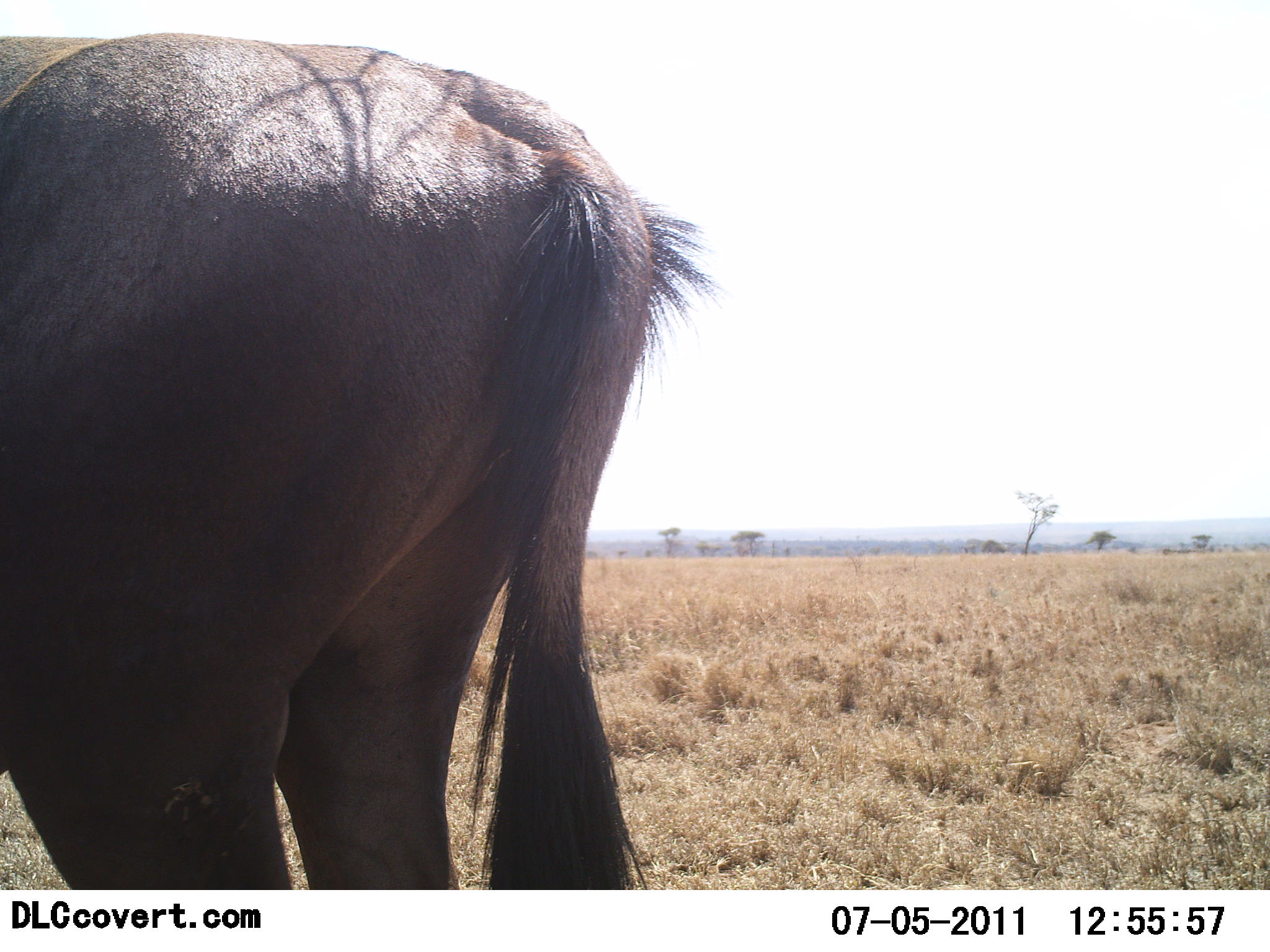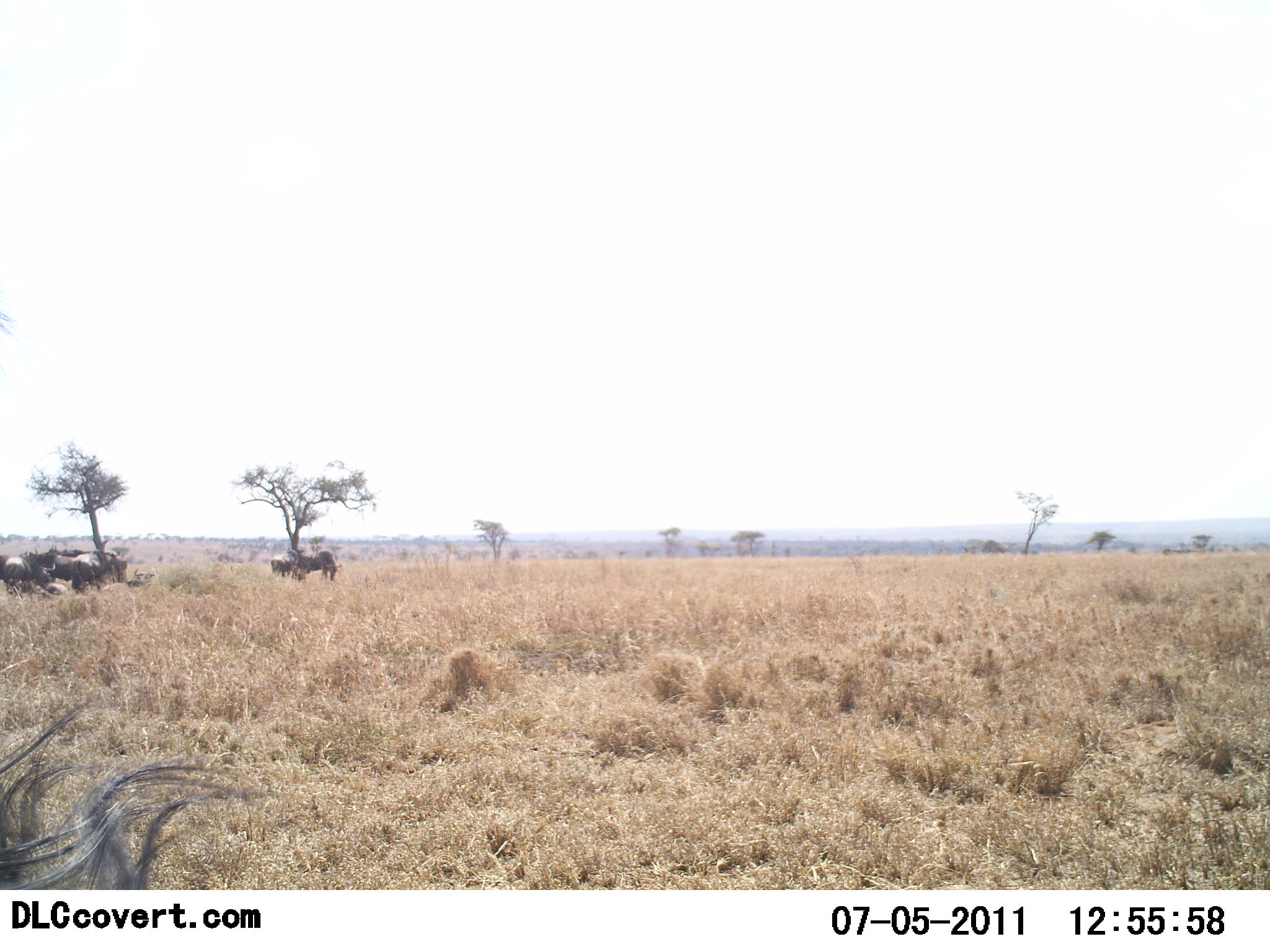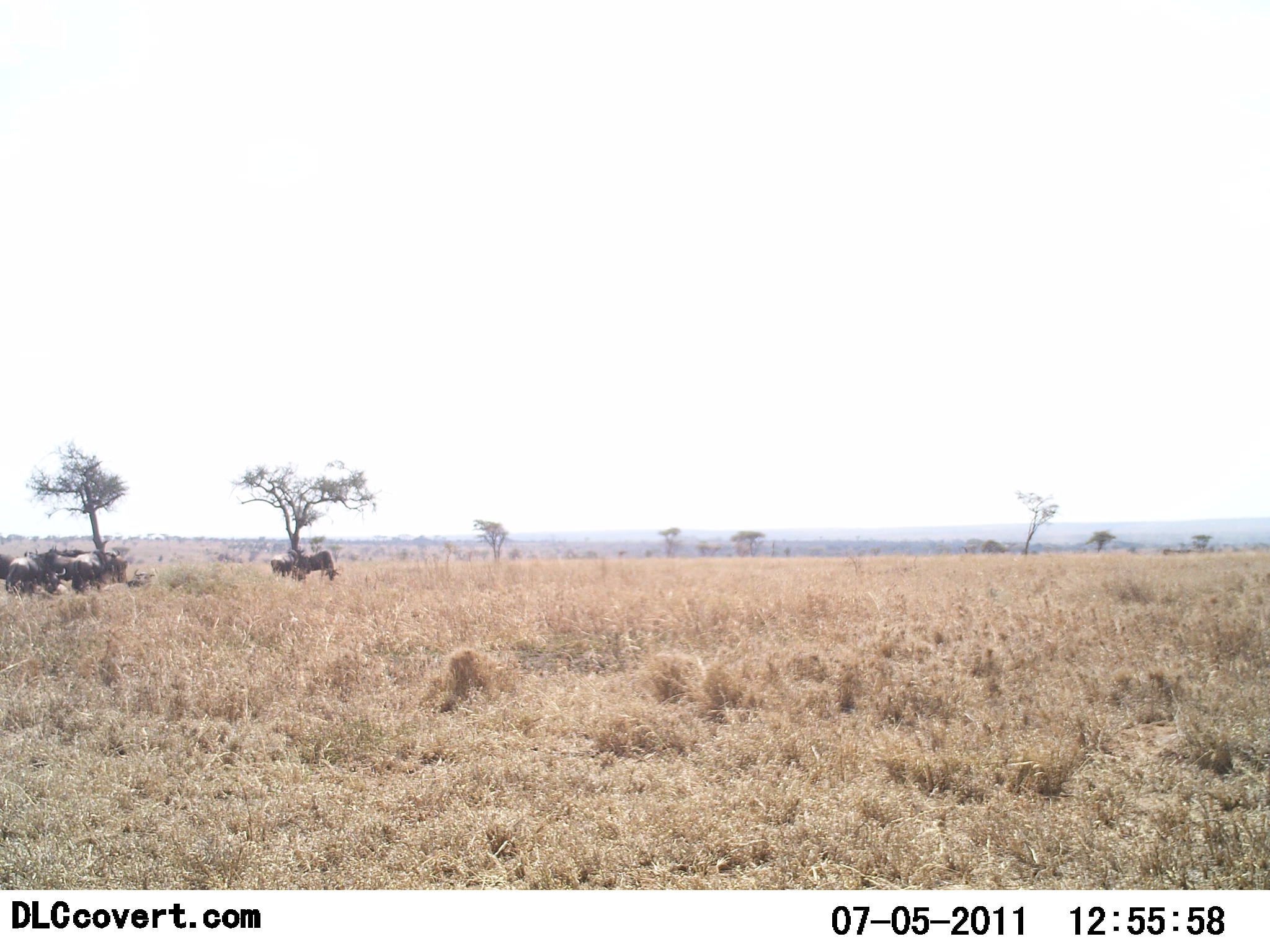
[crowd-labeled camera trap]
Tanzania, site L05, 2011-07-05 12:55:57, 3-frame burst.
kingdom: Animalia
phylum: Chordata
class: Mammalia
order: Artiodactyla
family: Bovidae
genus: Connochaetes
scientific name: Connochaetes taurinus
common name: blue wildebeest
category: wildebeest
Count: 7.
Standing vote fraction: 80%.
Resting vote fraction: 20%.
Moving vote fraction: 50%.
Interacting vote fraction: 10%.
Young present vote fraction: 0%.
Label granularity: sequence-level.